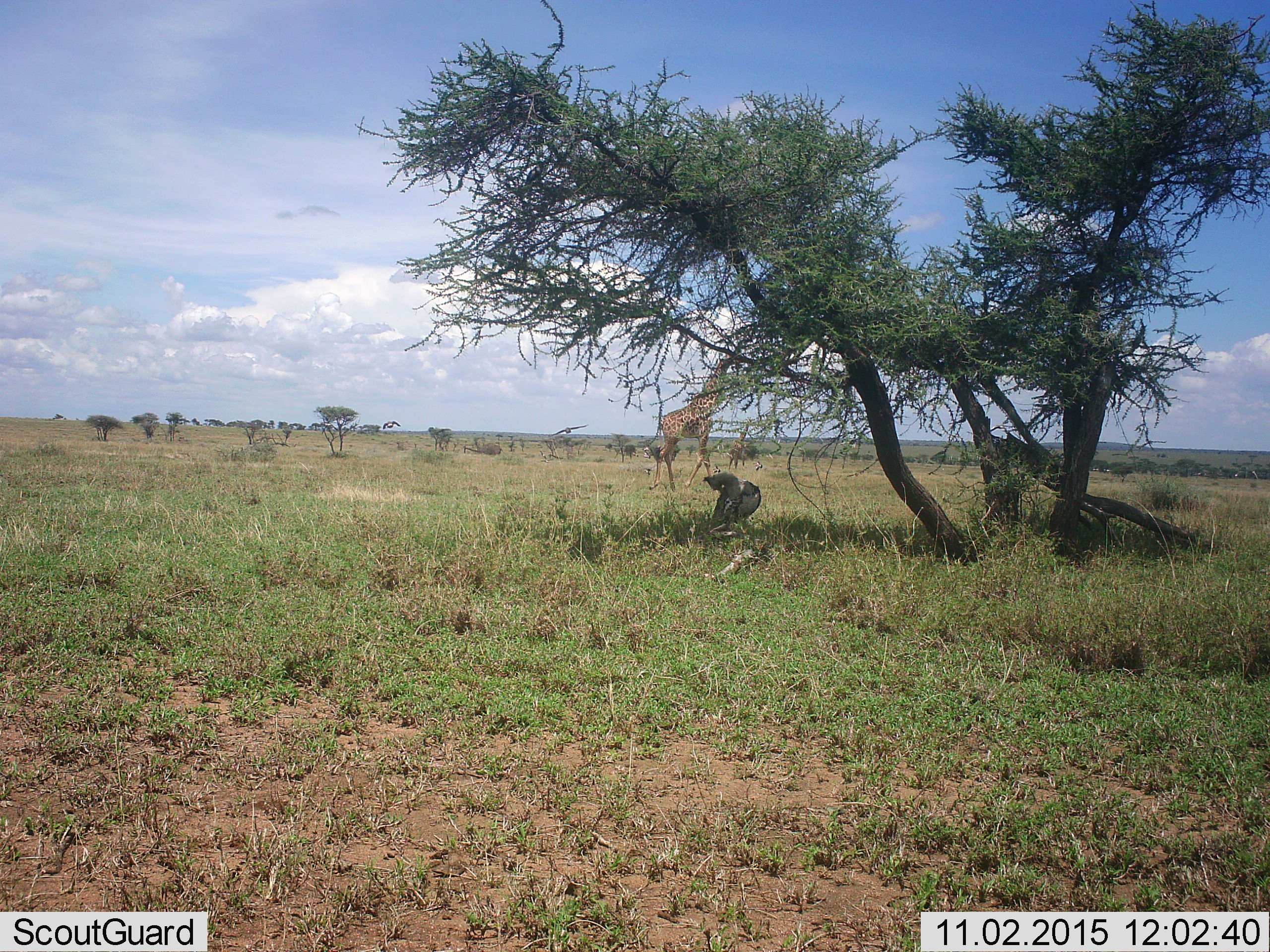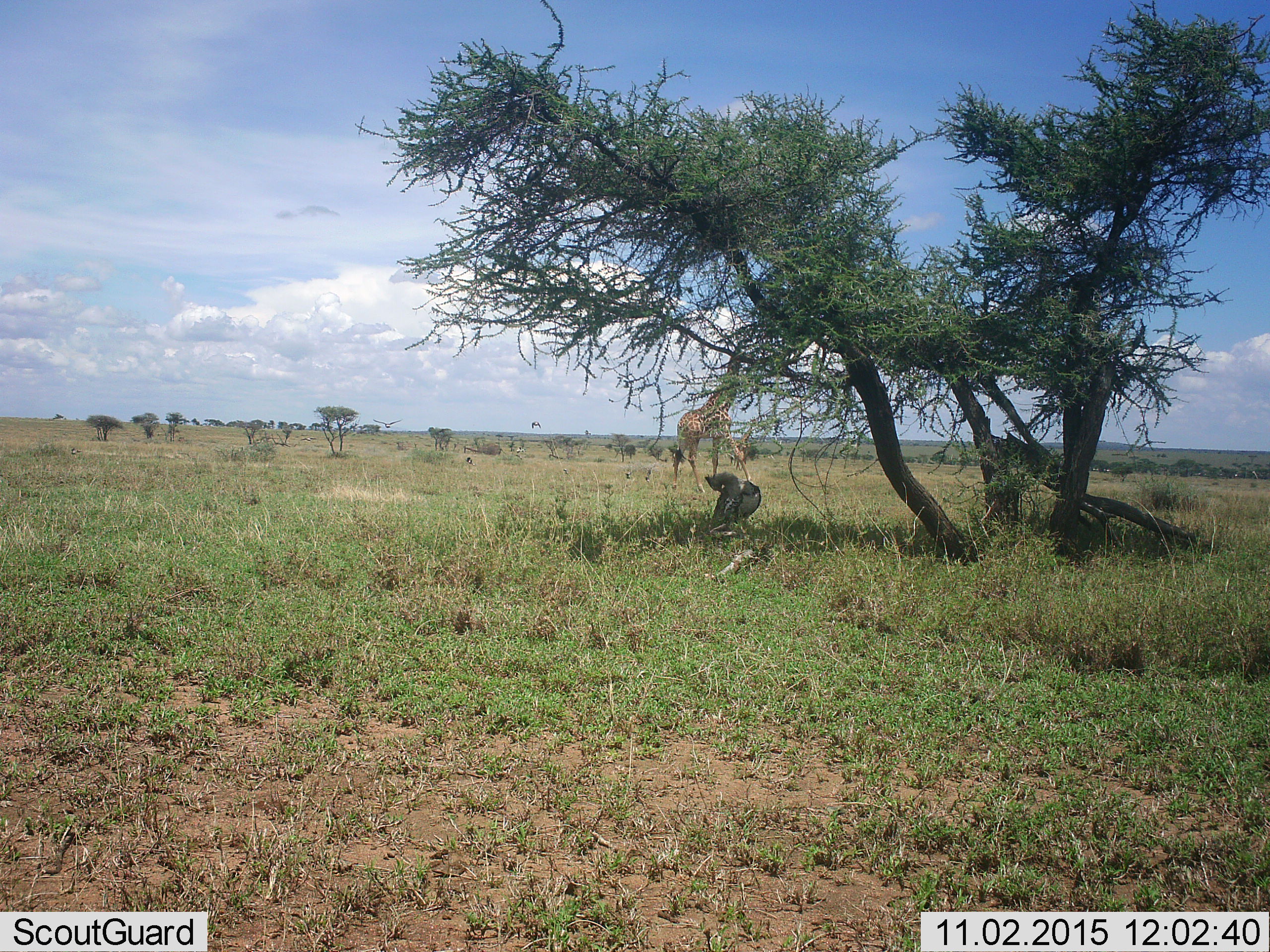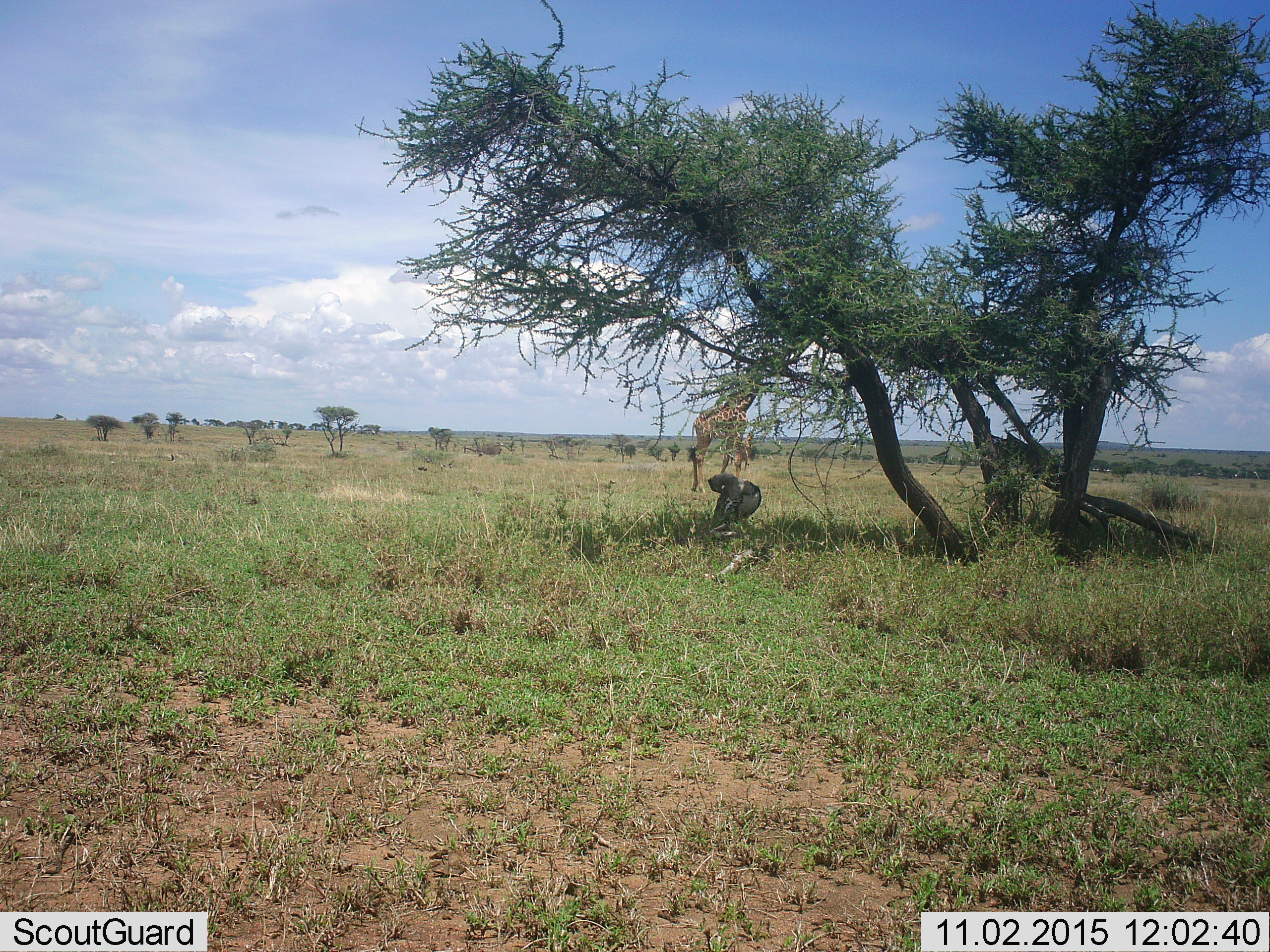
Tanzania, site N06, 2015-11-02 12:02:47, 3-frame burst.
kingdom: Animalia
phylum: Chordata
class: Aves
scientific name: Aves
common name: bird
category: otherbird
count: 7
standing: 0%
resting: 0%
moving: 100%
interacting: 0%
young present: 0%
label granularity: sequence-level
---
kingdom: Animalia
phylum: Chordata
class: Mammalia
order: Artiodactyla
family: Giraffidae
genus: Giraffa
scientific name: Giraffa camelopardalis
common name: giraffe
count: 2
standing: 20%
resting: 0%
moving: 90%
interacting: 0%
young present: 0%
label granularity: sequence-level